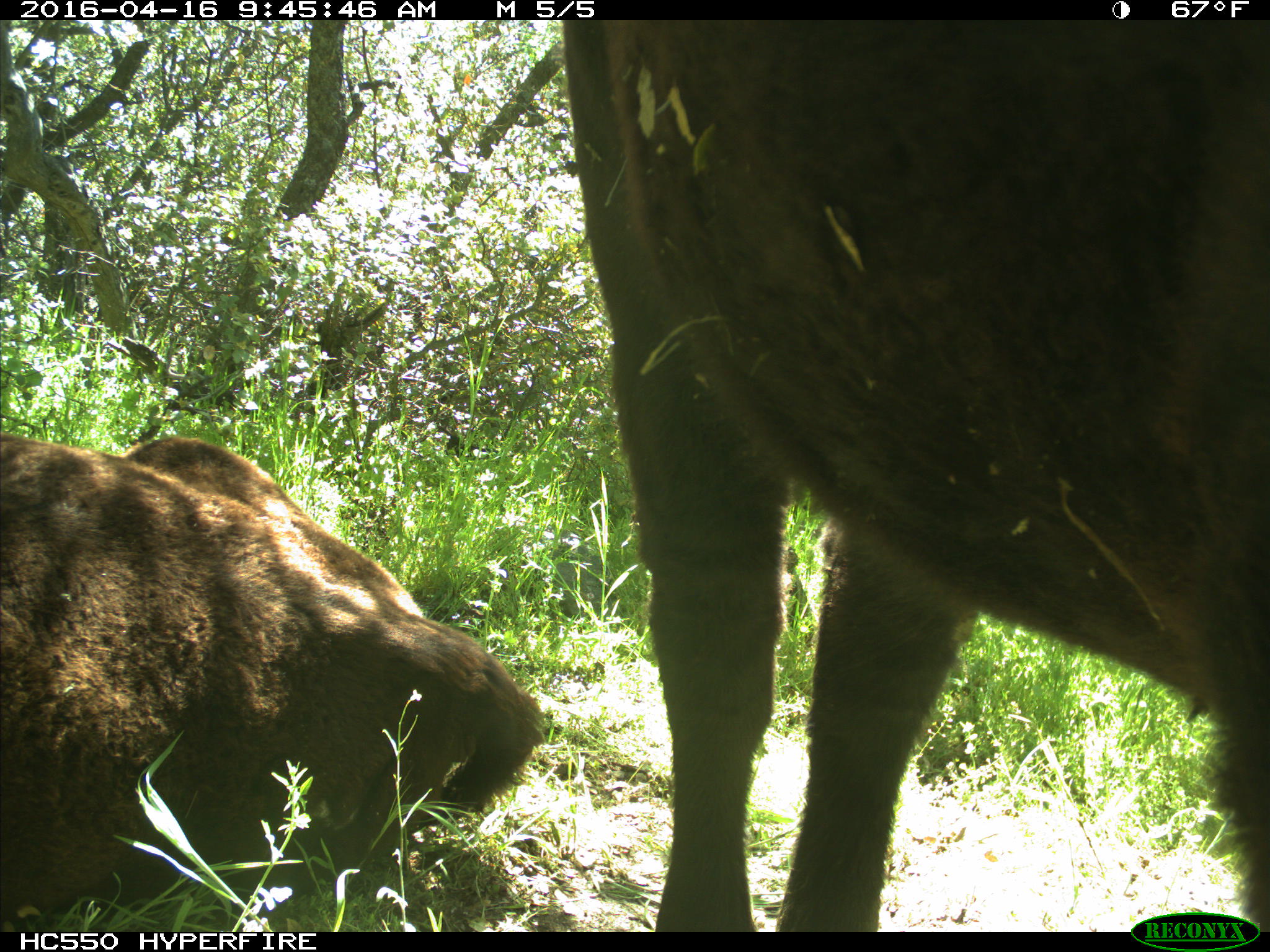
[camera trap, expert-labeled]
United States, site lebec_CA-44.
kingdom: Animalia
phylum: Chordata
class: Mammalia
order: Artiodactyla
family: Bovidae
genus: Bos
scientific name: Bos taurus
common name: domestic cow